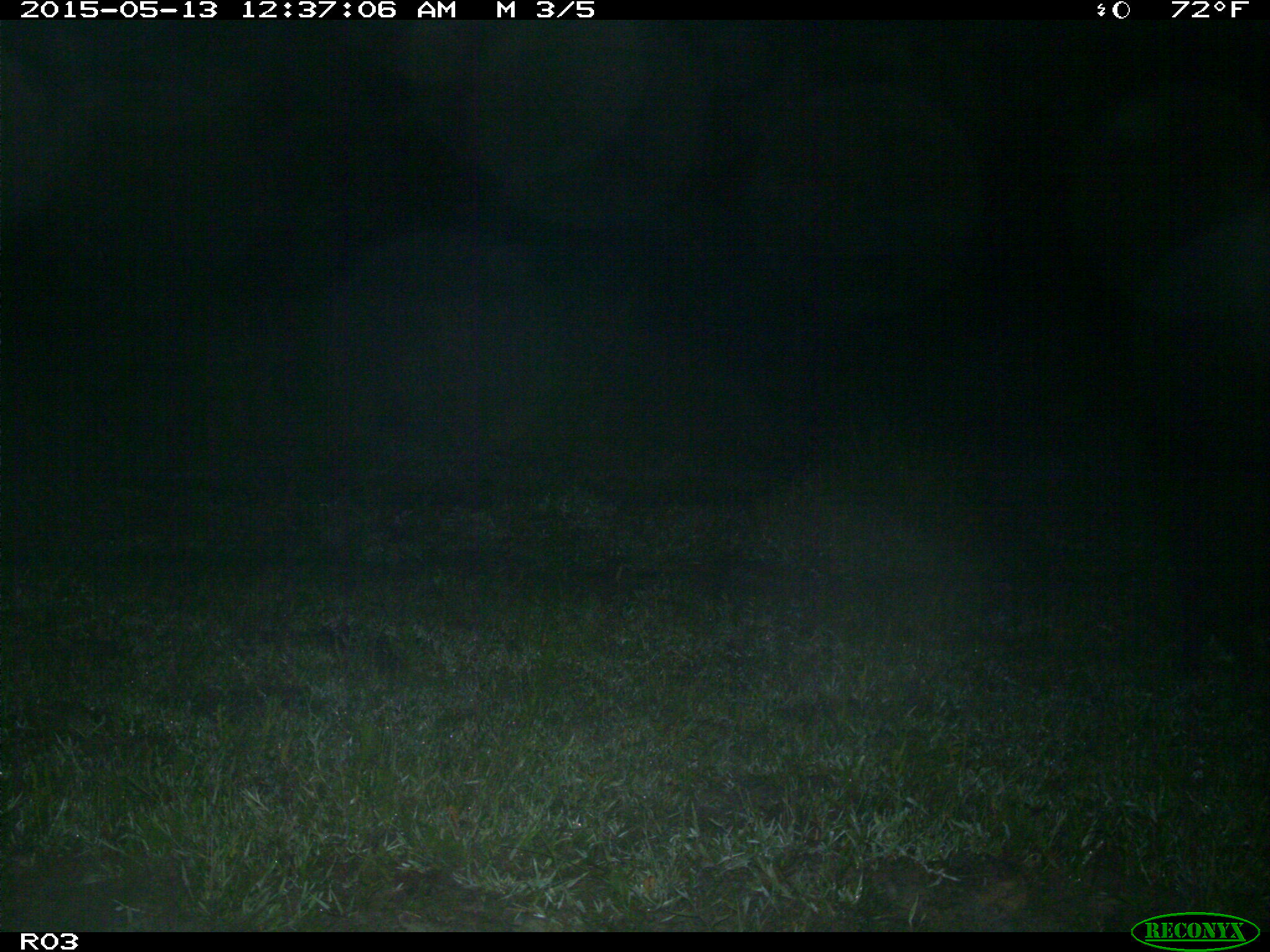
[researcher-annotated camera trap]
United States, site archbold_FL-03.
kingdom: Animalia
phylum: Chordata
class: Mammalia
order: Artiodactyla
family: Suidae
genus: Sus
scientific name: Sus scrofa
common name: wild boar